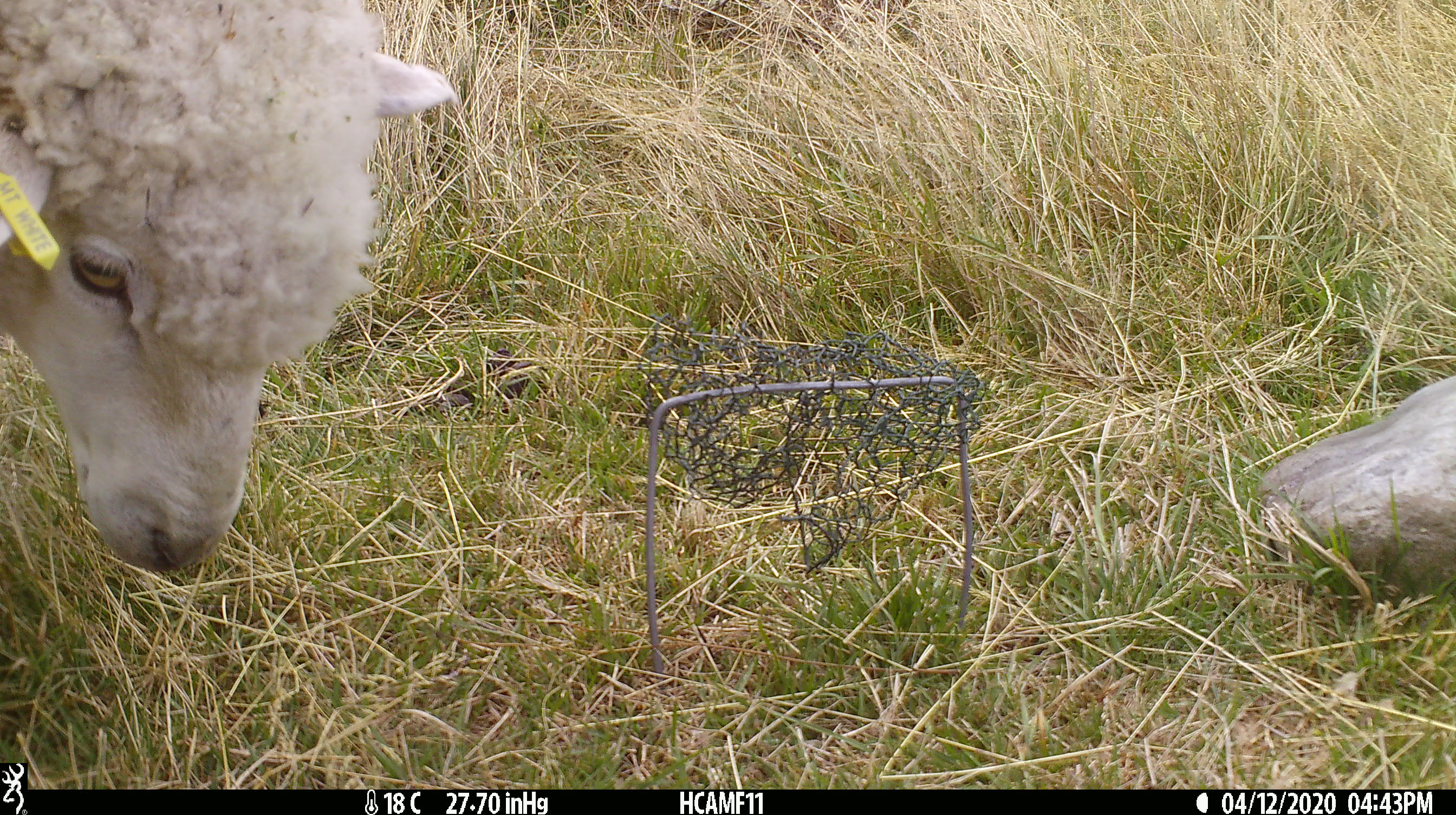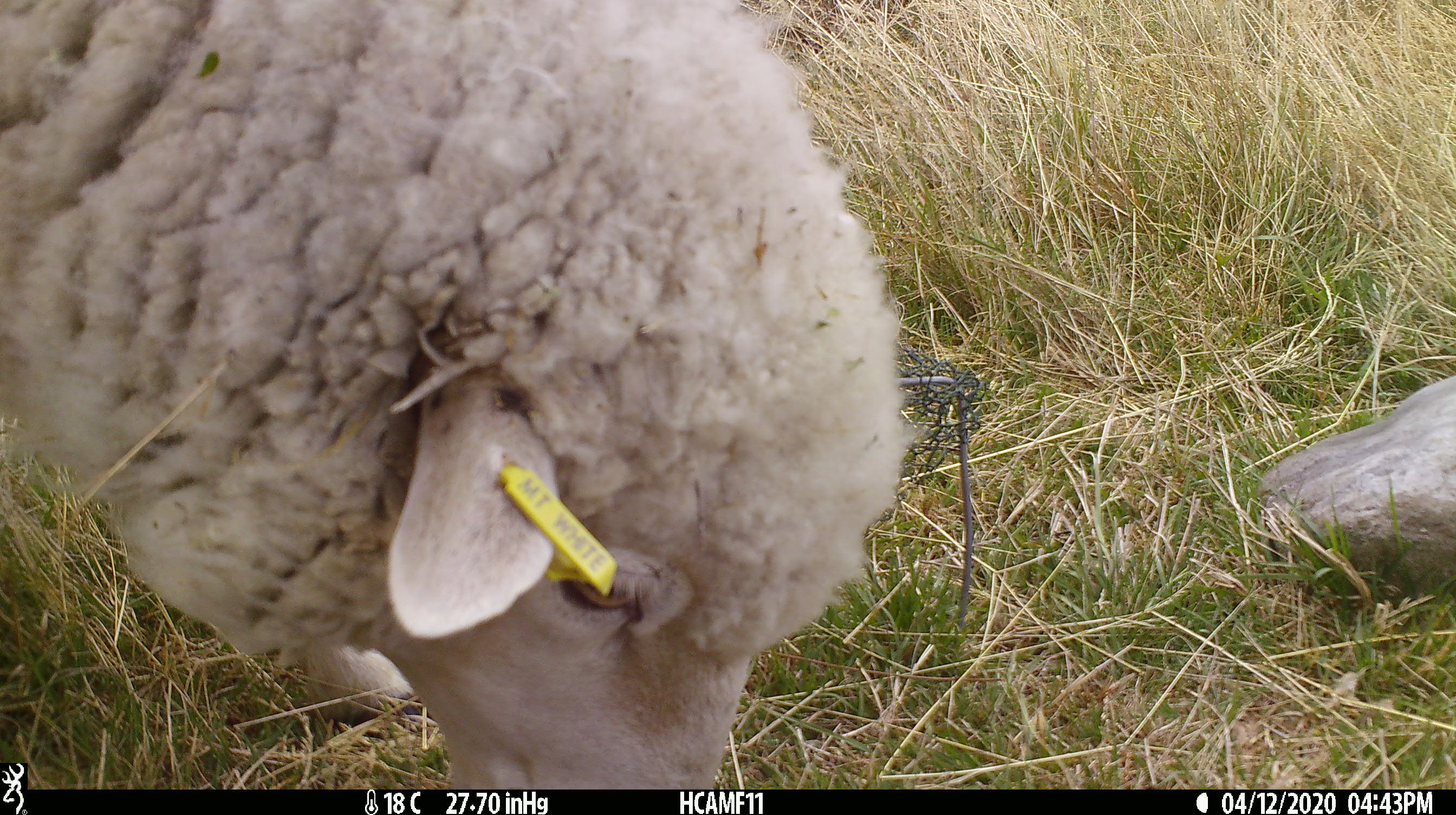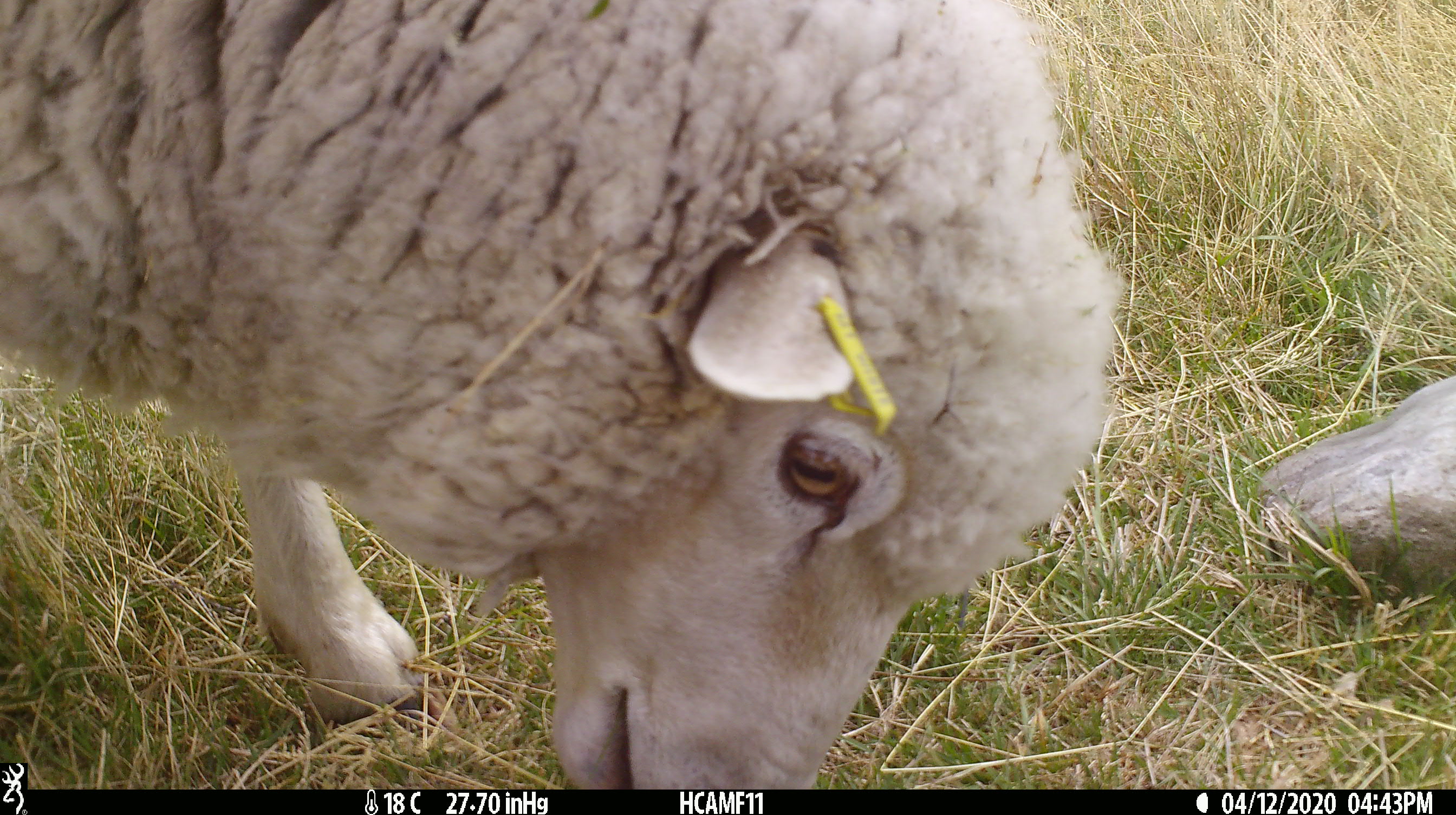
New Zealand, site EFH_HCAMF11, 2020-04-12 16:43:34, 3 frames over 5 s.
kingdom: Animalia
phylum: Chordata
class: Mammalia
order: Artiodactyla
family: Bovidae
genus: Ovis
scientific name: Ovis aries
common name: domestic sheep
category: sheep